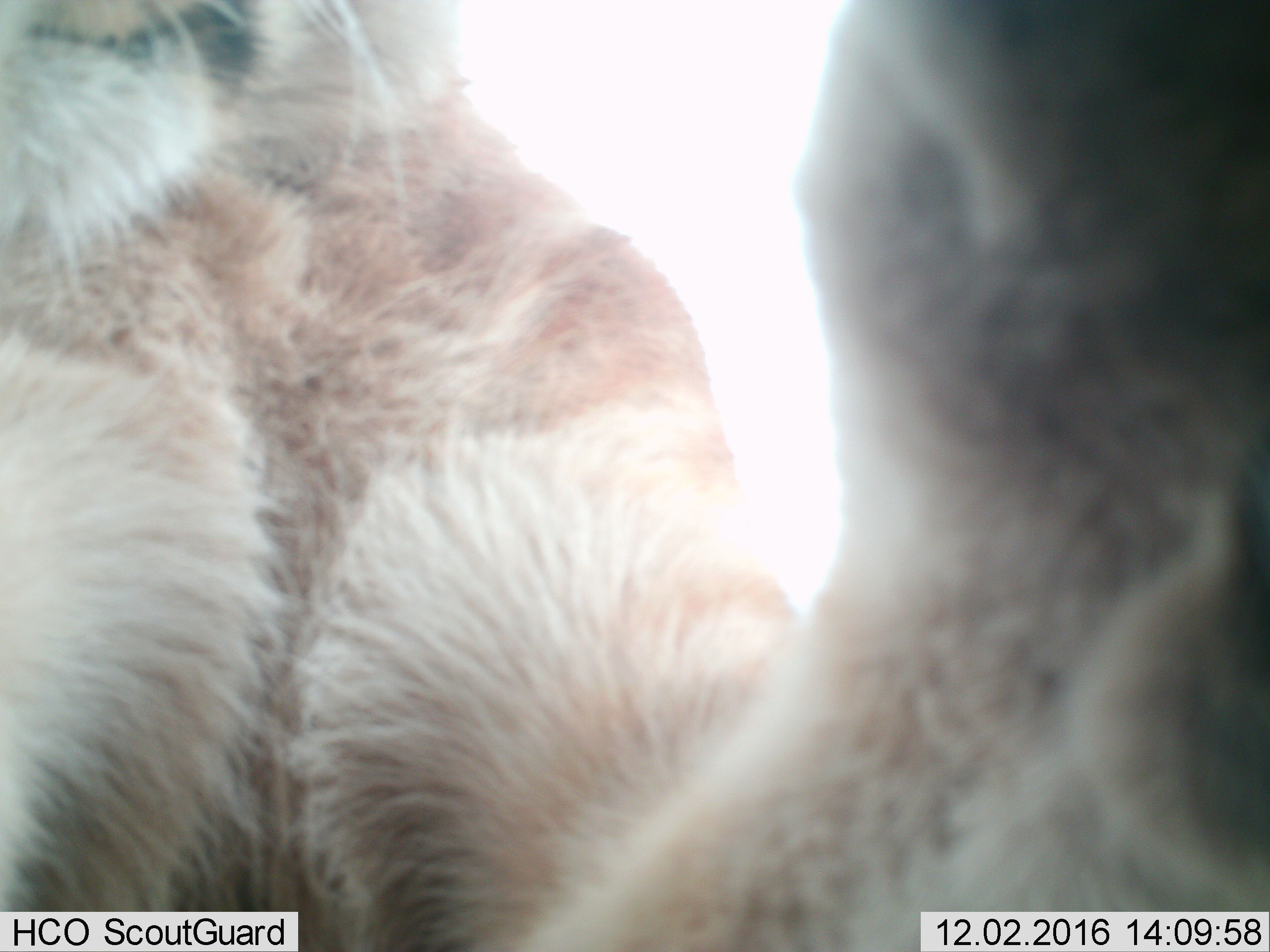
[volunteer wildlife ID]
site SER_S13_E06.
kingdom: Animalia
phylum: Chordata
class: Mammalia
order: Carnivora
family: Felidae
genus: Panthera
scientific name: Panthera leo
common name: lion female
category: lionfemale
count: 1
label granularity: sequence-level